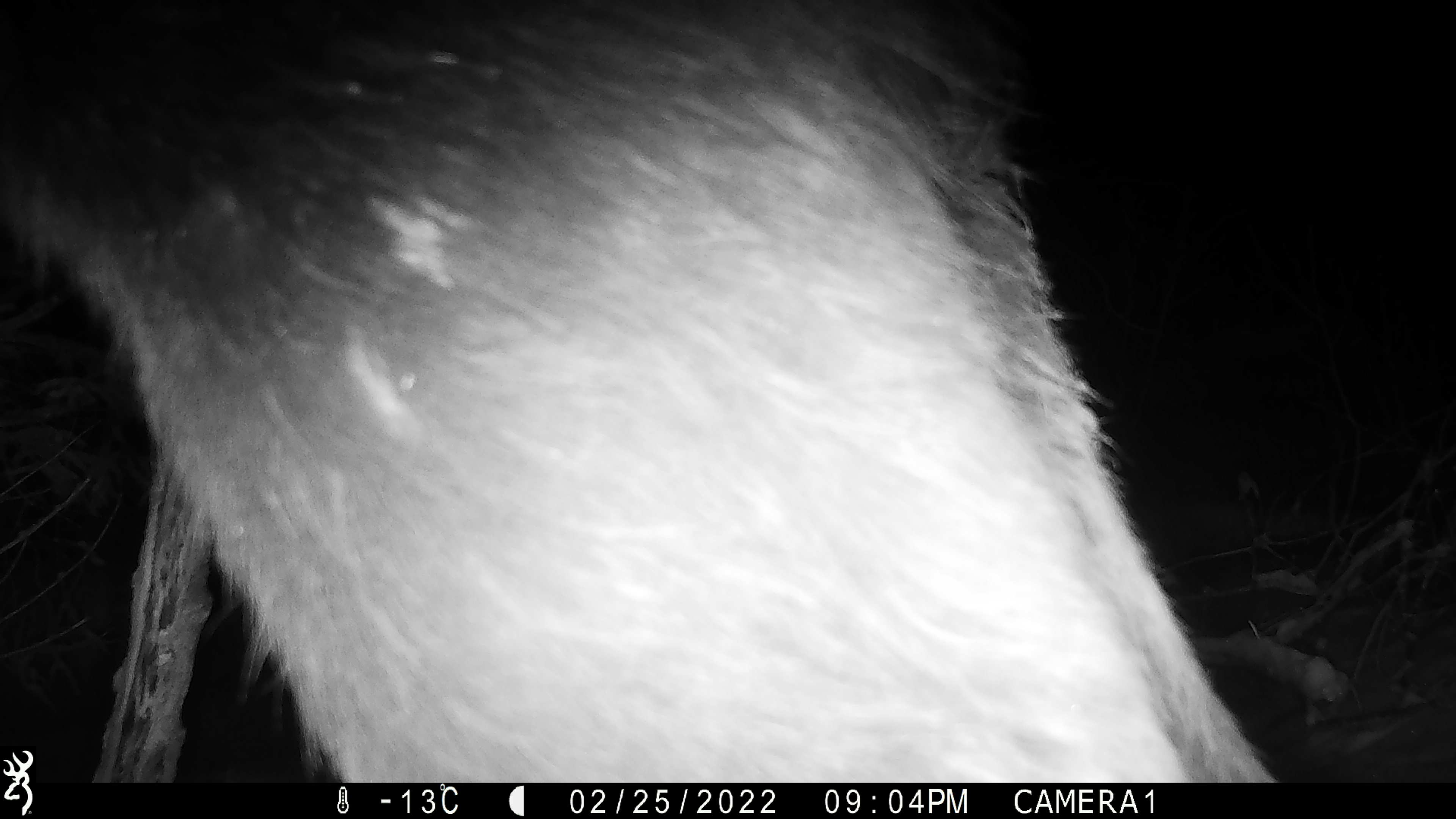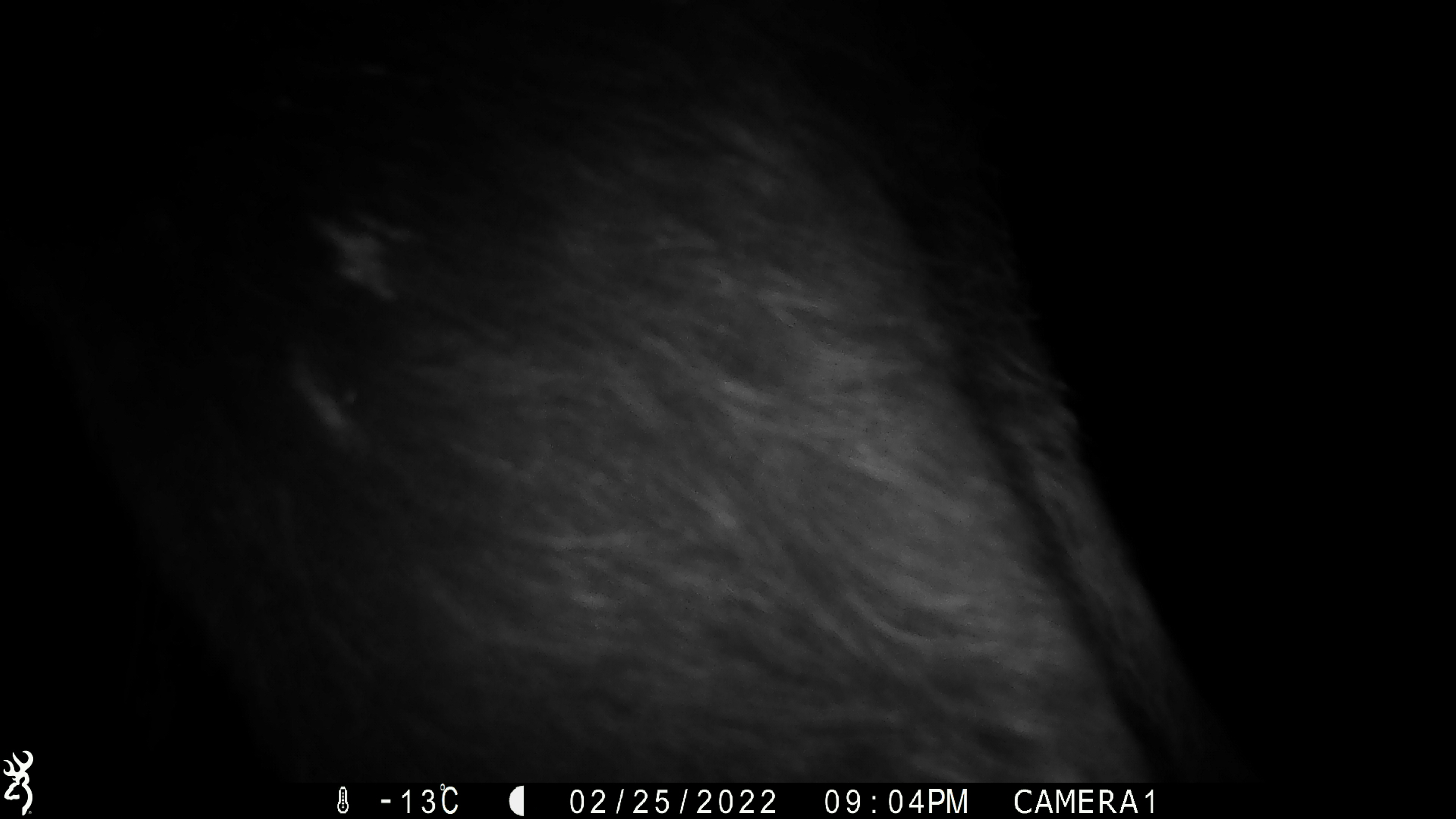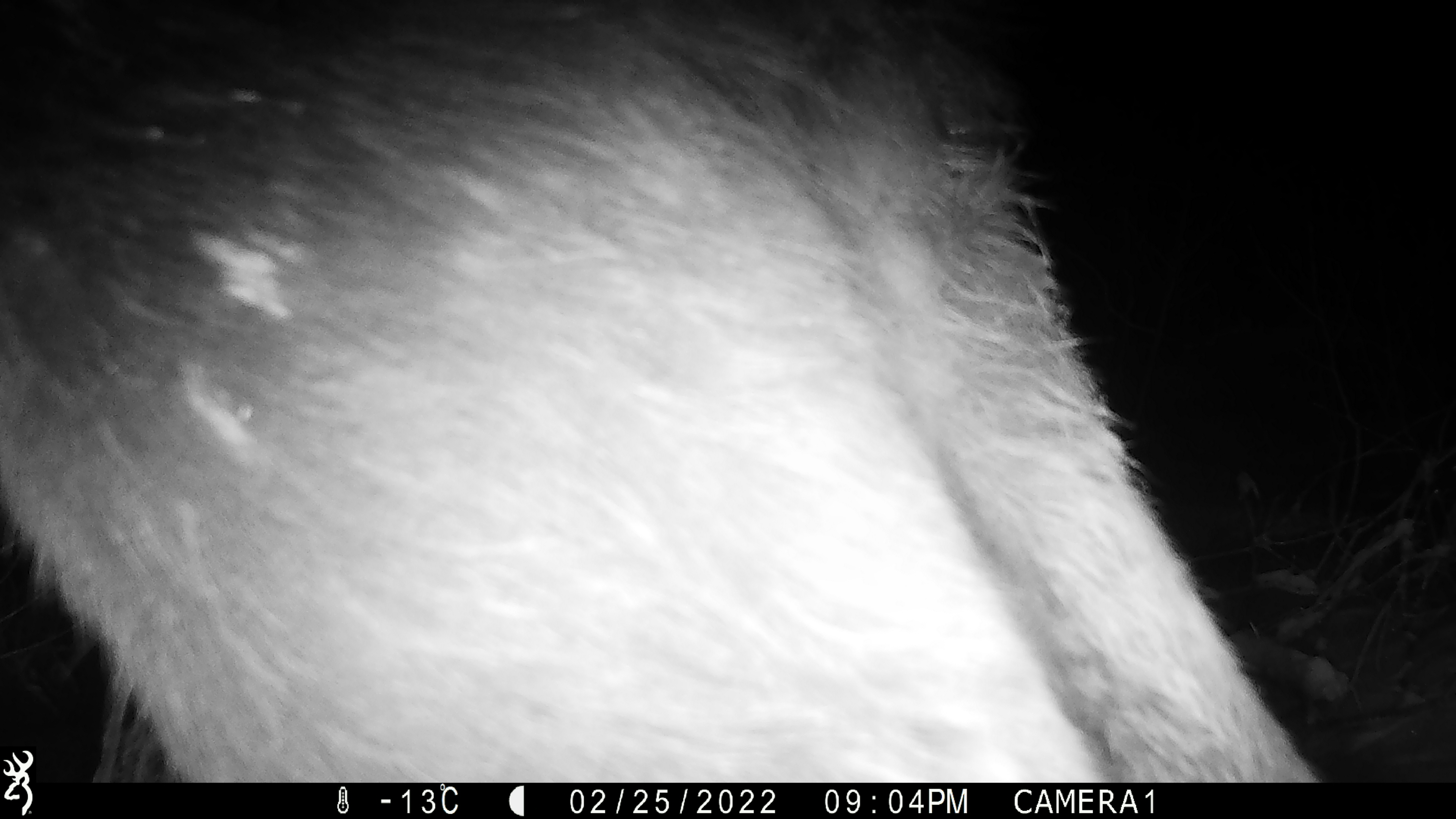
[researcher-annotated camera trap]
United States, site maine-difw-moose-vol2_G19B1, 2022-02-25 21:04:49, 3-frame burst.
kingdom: Animalia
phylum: Chordata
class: Mammalia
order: Artiodactyla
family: Cervidae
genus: Alces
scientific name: Alces alces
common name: moose